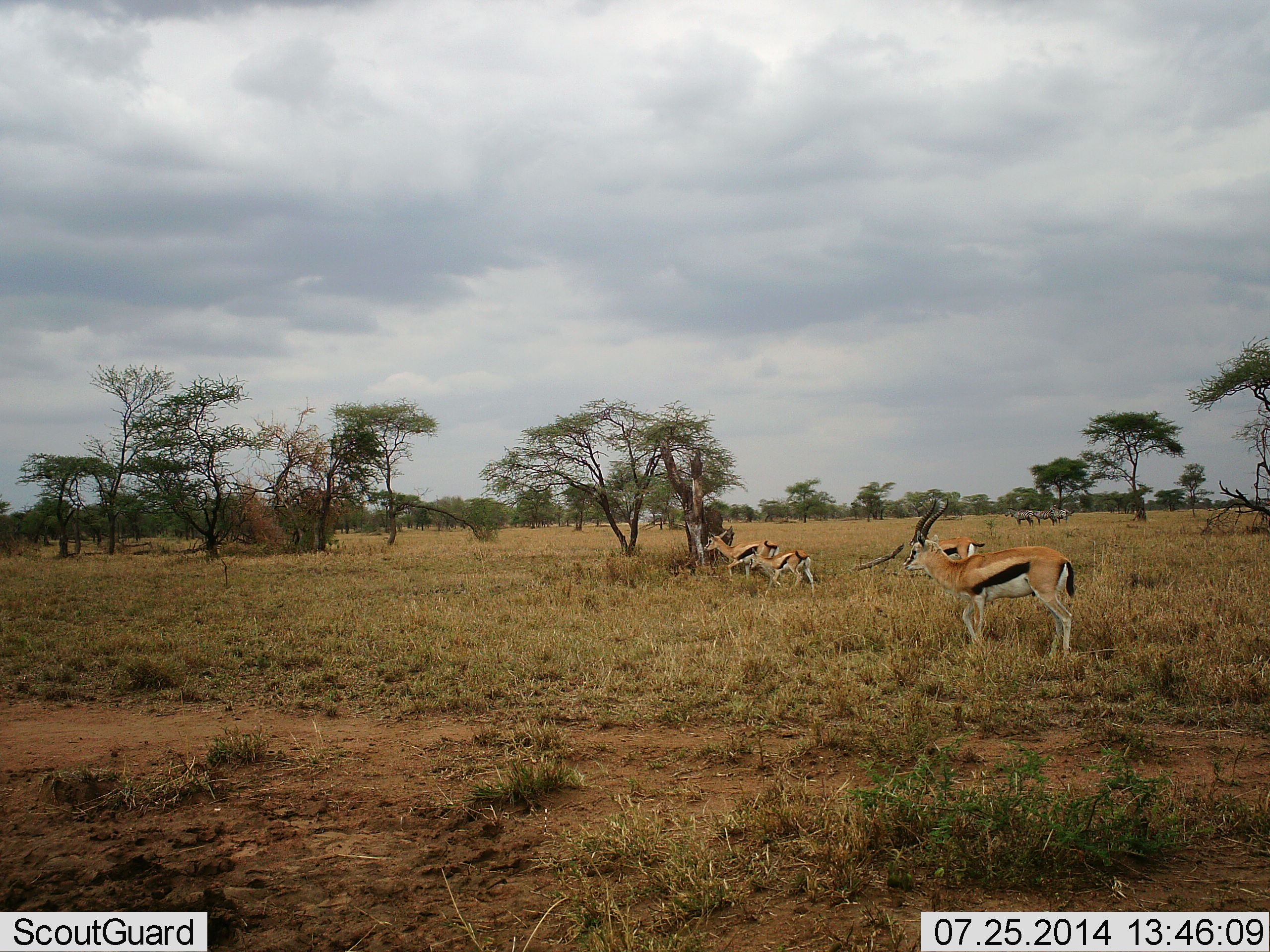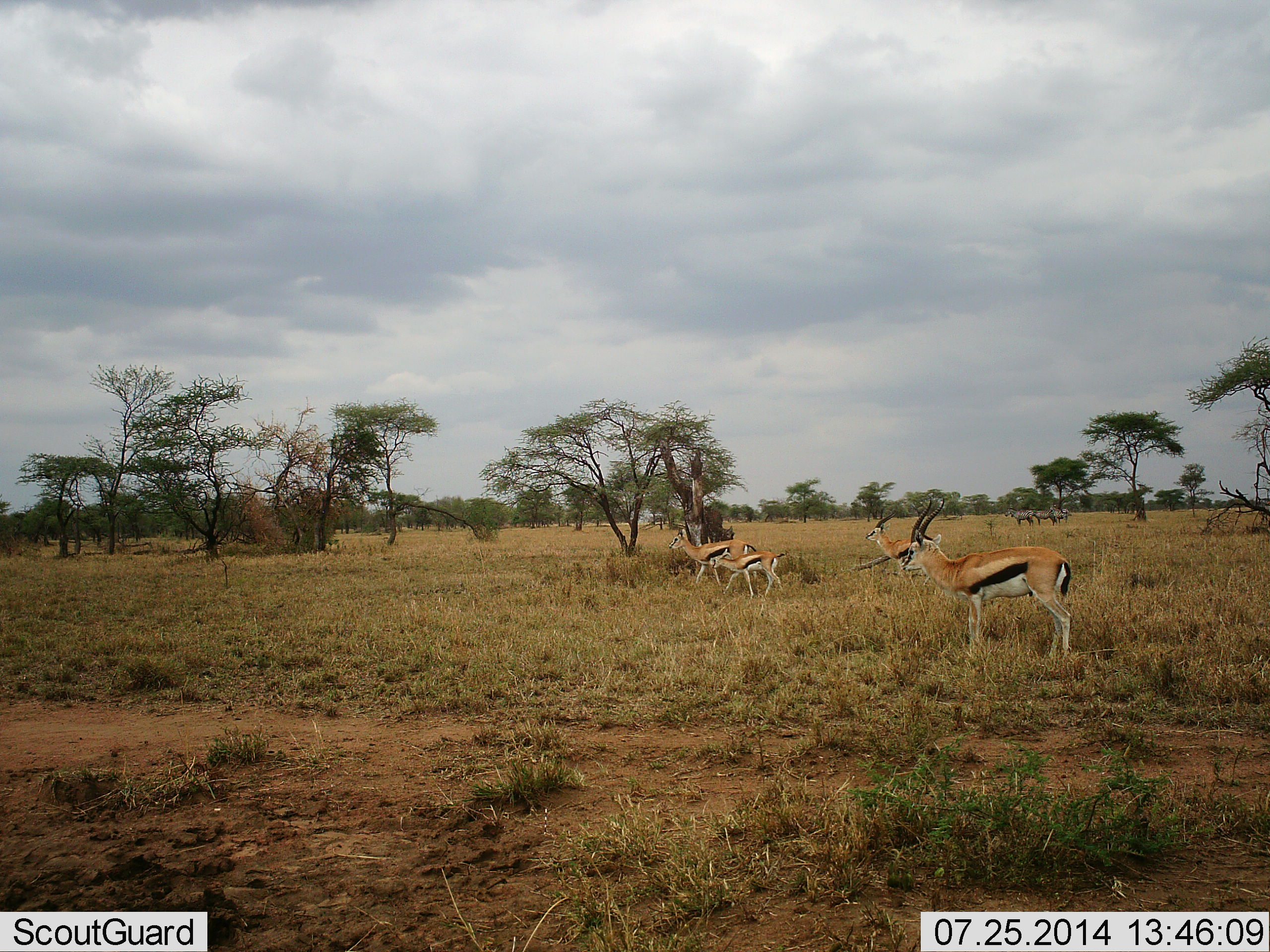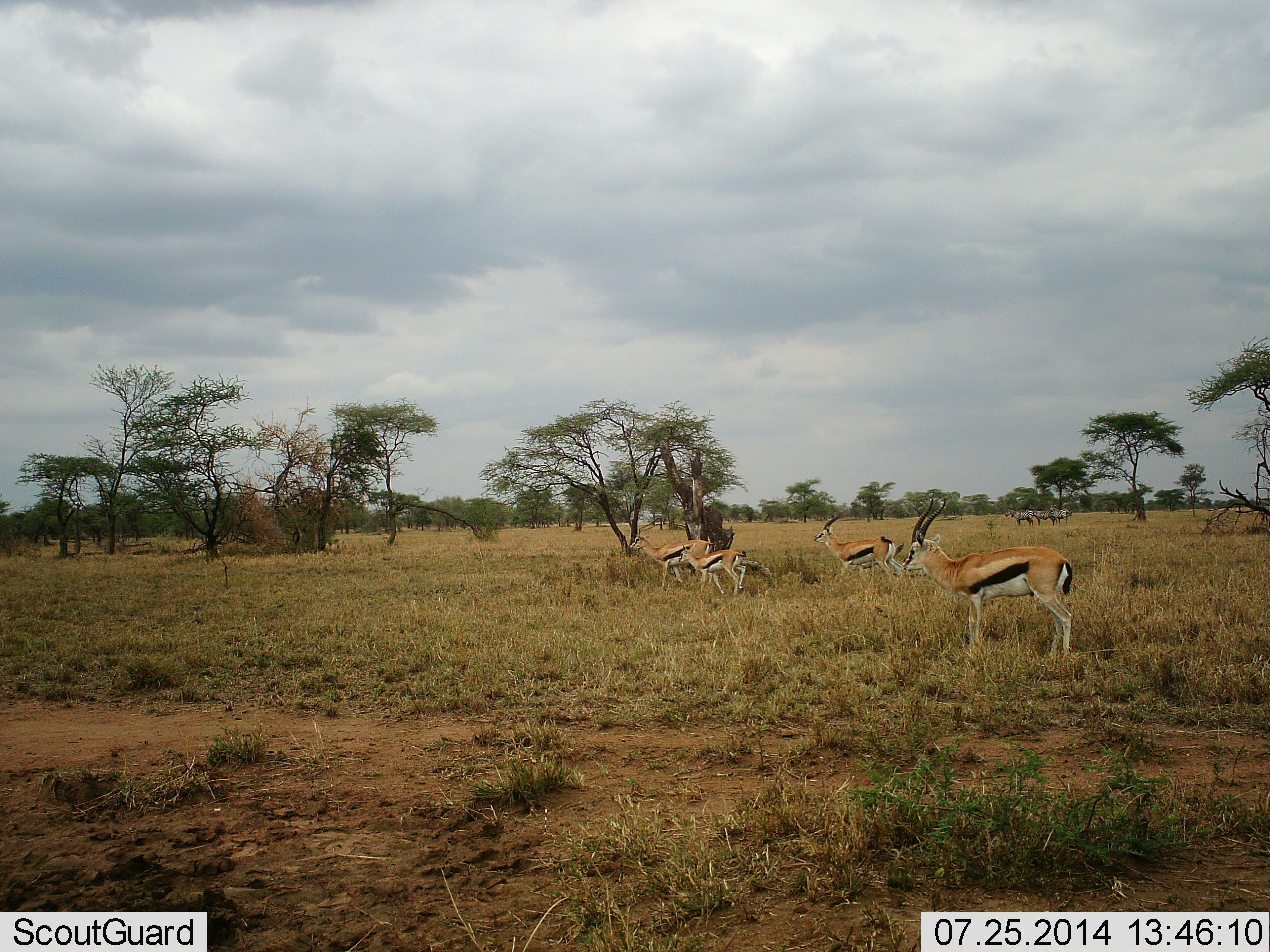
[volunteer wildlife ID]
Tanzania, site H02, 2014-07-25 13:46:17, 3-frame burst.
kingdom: Animalia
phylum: Chordata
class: Mammalia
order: Artiodactyla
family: Bovidae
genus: Eudorcas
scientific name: Eudorcas thomsonii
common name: thomson's gazelle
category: gazellethomsons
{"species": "gazellethomsons (thomson's gazelle) (Eudorcas thomsonii)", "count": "4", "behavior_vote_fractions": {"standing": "70%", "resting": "0%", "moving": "85%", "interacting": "0%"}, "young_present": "35%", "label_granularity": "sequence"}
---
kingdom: Animalia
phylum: Chordata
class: Mammalia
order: Perissodactyla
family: Equidae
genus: Equus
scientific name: Equus quagga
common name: plains zebra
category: zebra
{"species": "zebra (plains zebra) (Equus quagga)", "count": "3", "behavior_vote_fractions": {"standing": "100%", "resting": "0%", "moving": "20%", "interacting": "0%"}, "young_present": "0%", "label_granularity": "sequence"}